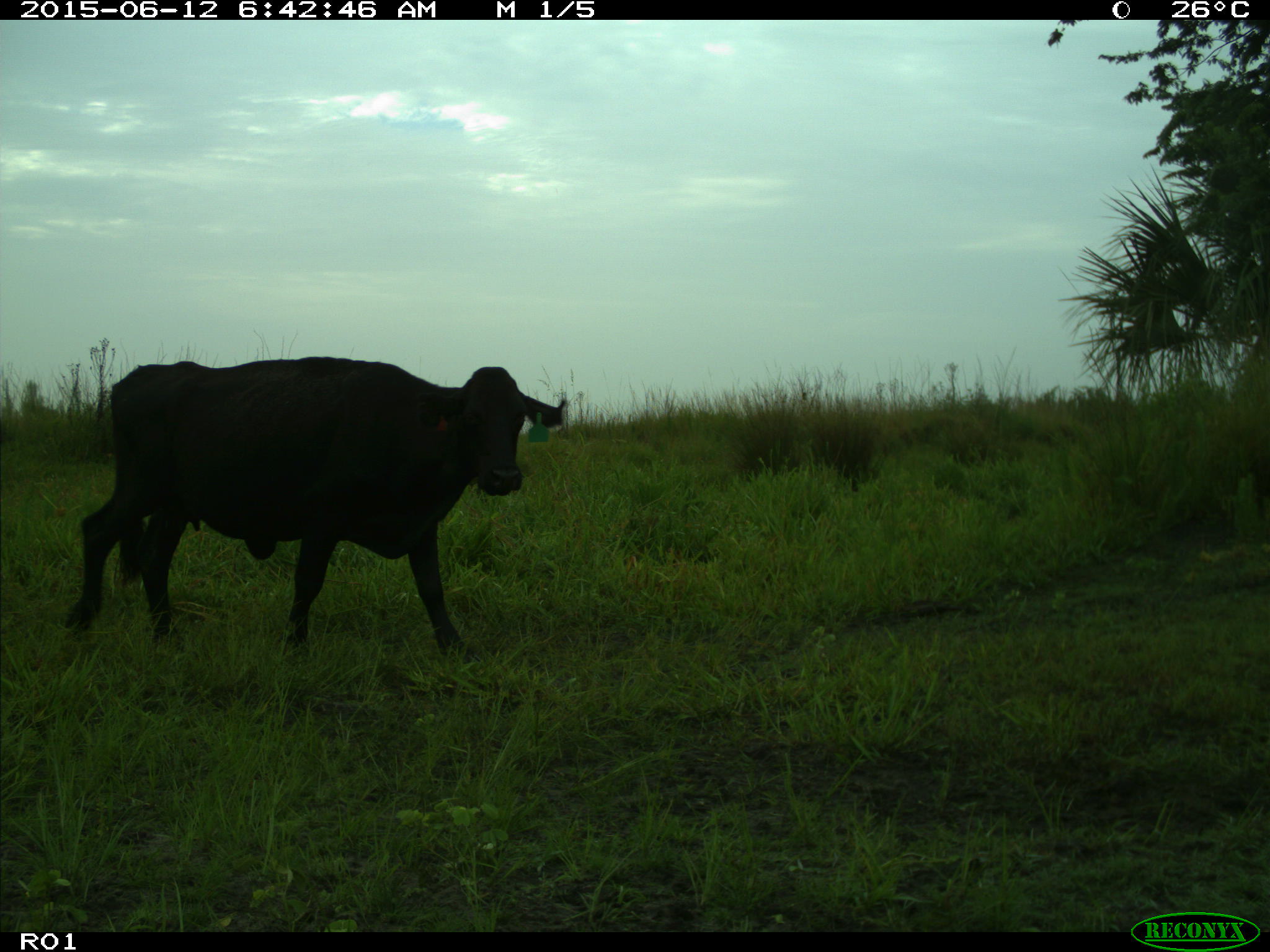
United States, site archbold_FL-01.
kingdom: Animalia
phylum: Chordata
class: Mammalia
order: Artiodactyla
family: Bovidae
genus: Bos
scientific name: Bos taurus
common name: domestic cow